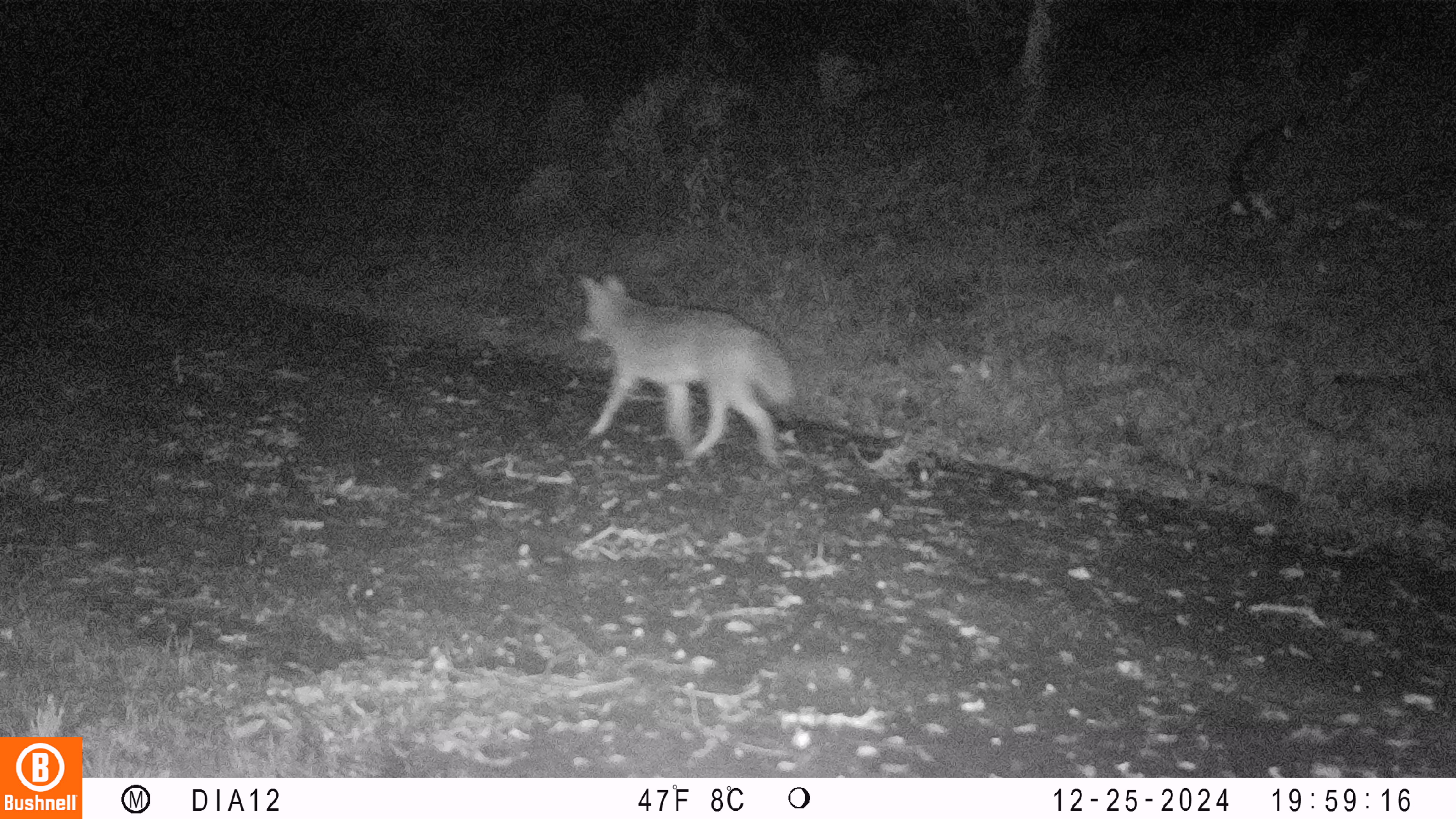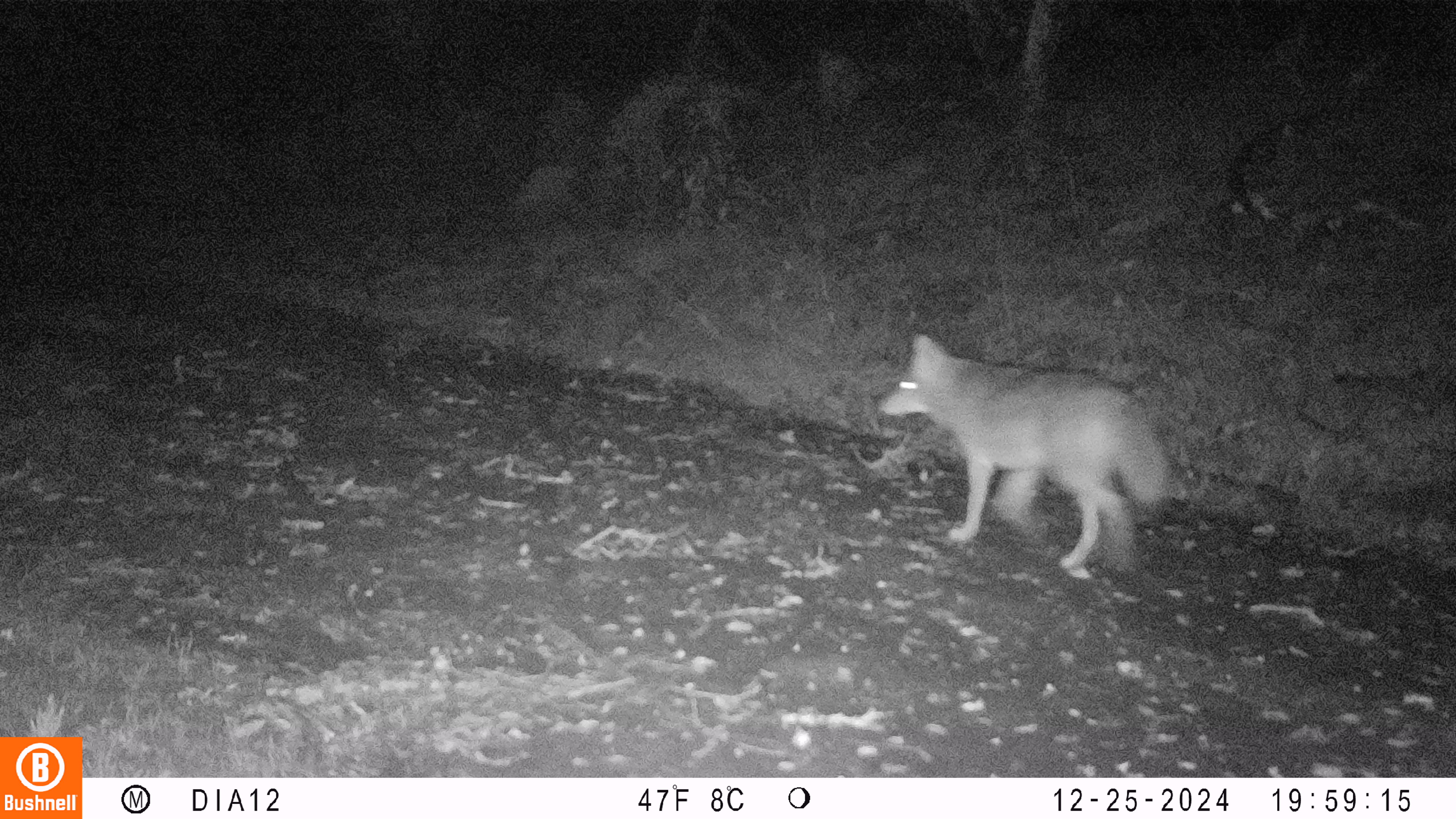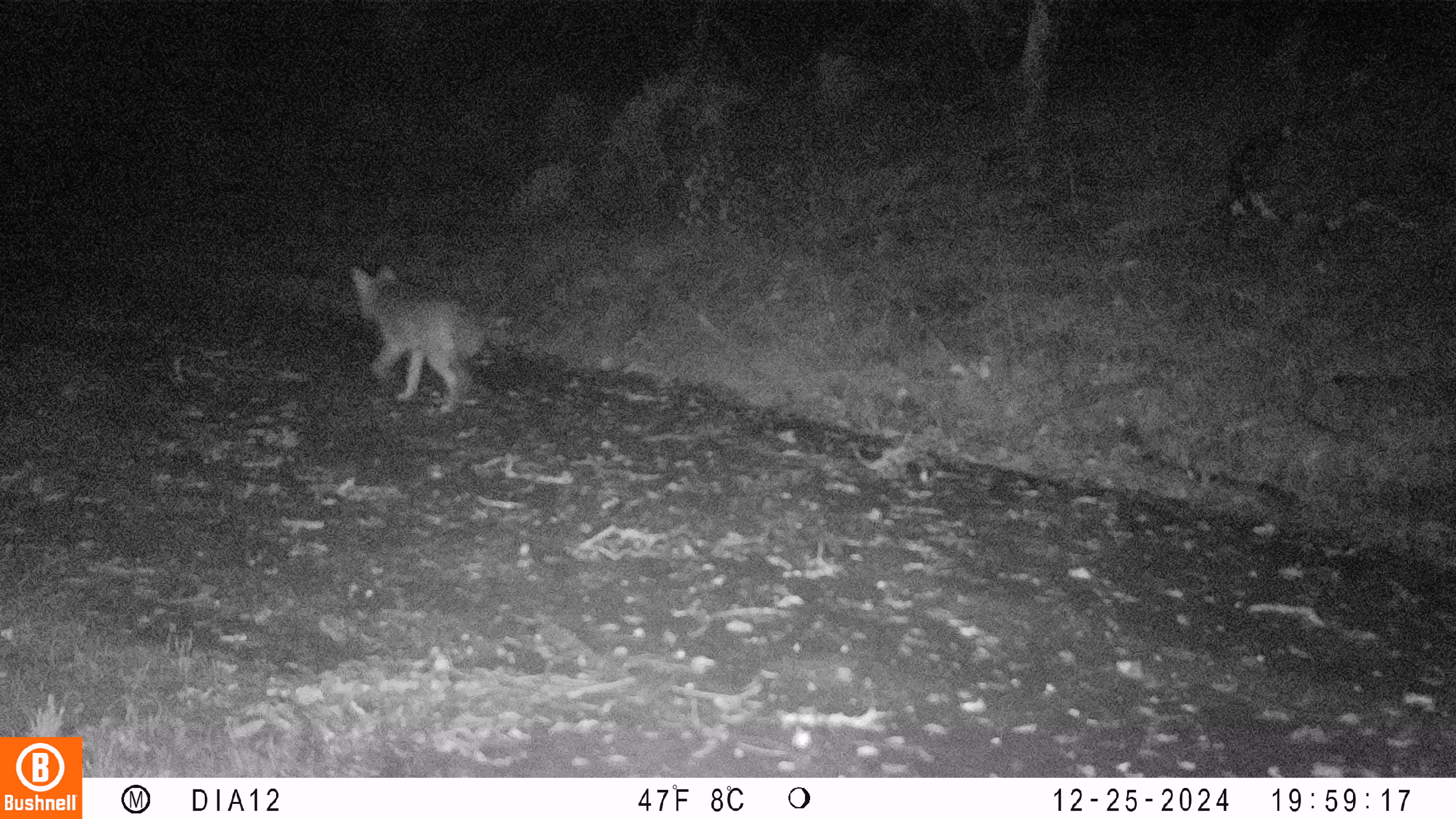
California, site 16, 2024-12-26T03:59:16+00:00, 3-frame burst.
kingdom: Animalia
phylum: Chordata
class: Mammalia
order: Carnivora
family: Canidae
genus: Canis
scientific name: Canis latrans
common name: coyote